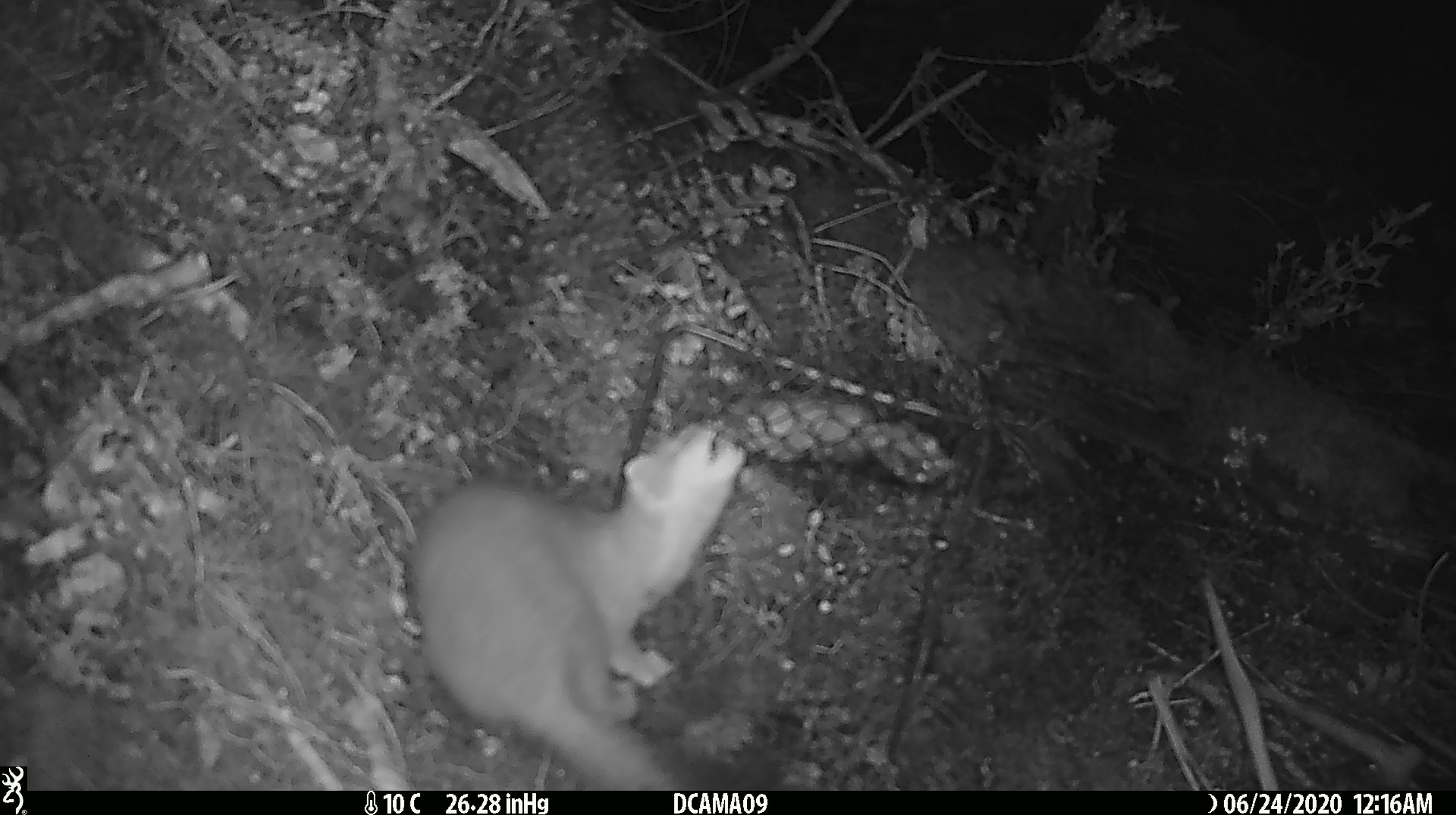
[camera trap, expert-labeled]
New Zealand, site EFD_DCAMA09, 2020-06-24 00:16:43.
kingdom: Animalia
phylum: Chordata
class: Mammalia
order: Carnivora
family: Mustelidae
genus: Mustela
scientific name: Mustela erminea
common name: stoat